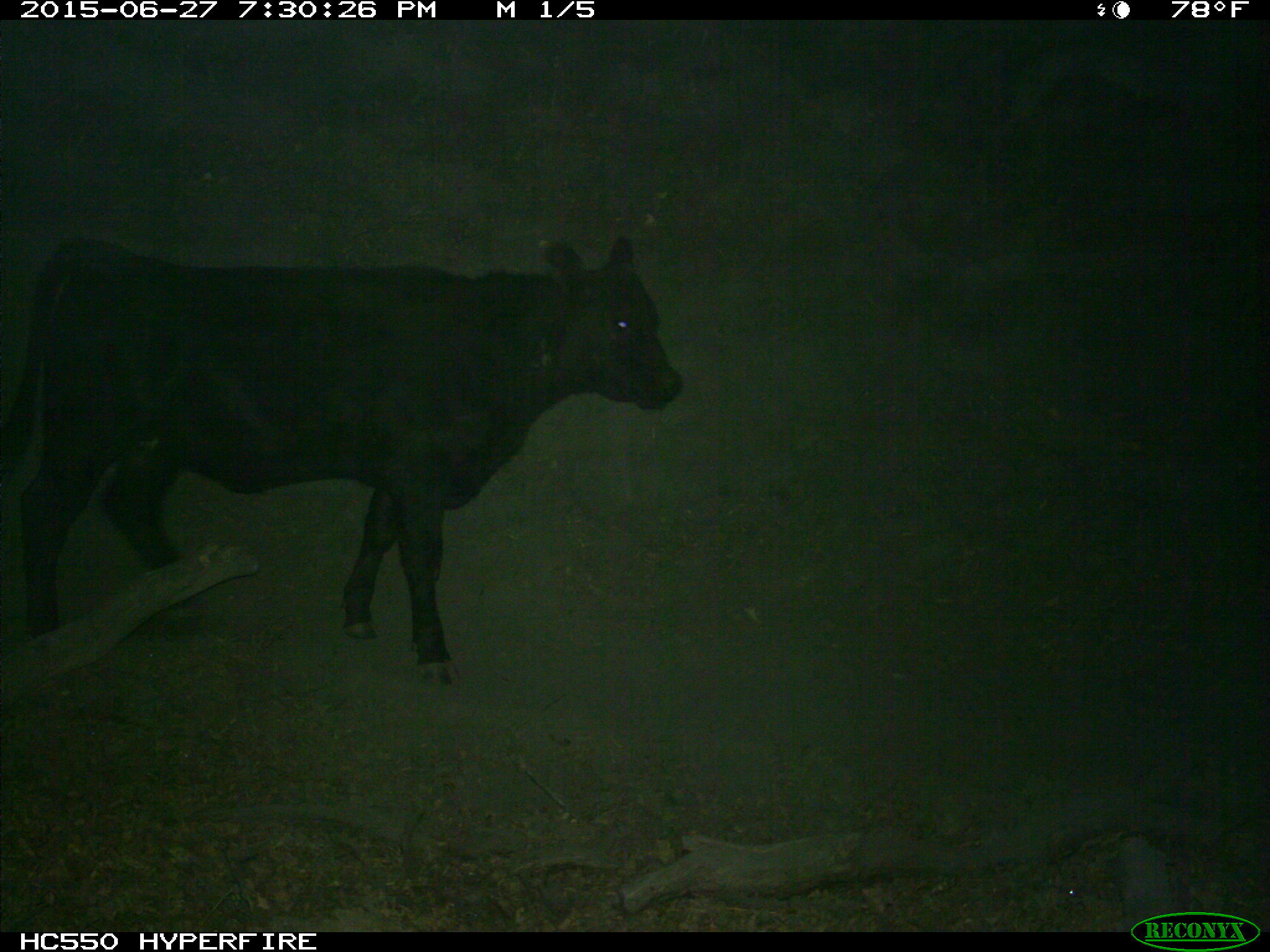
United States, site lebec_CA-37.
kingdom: Animalia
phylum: Chordata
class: Mammalia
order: Artiodactyla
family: Bovidae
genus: Bos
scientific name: Bos taurus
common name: domestic cow